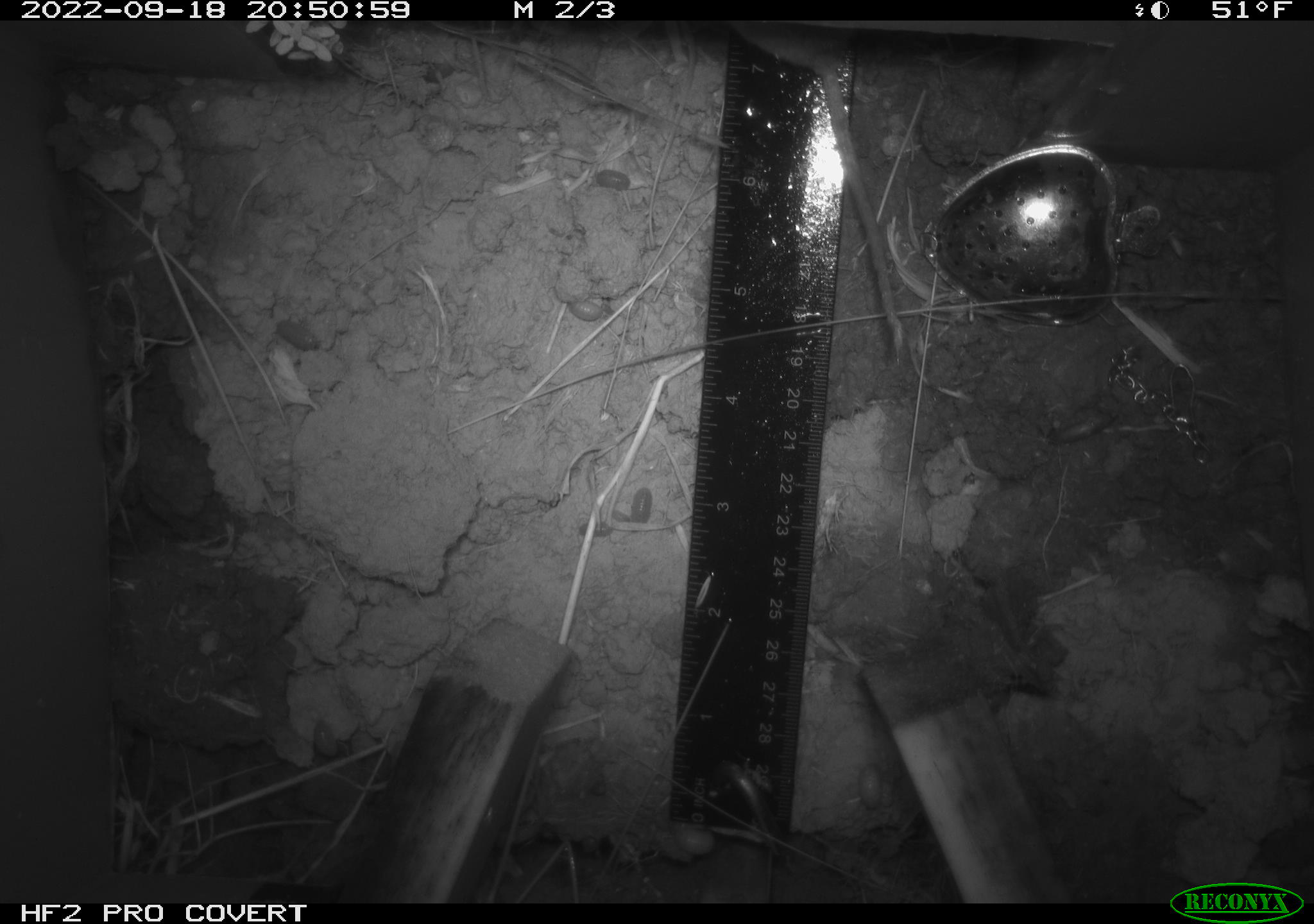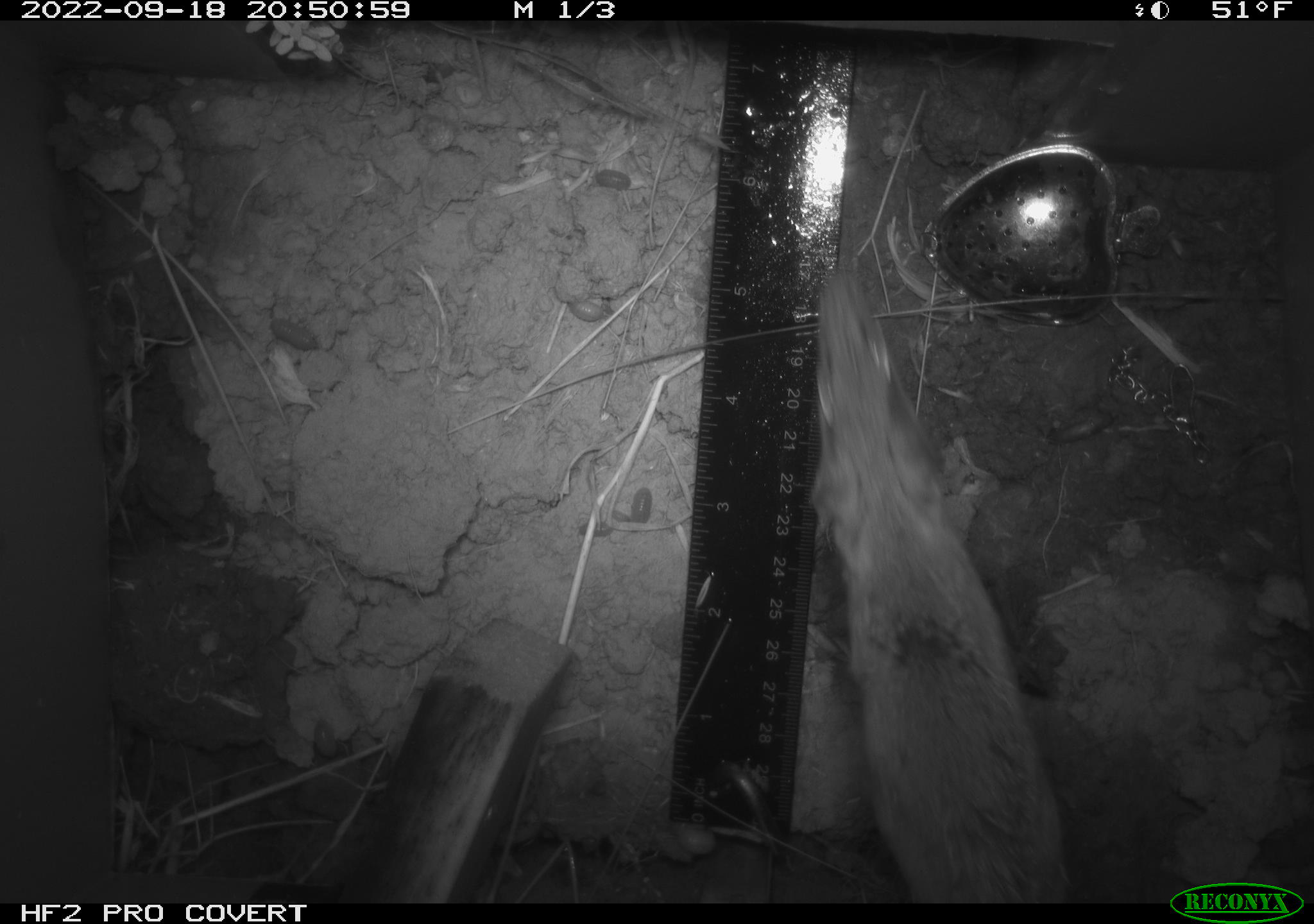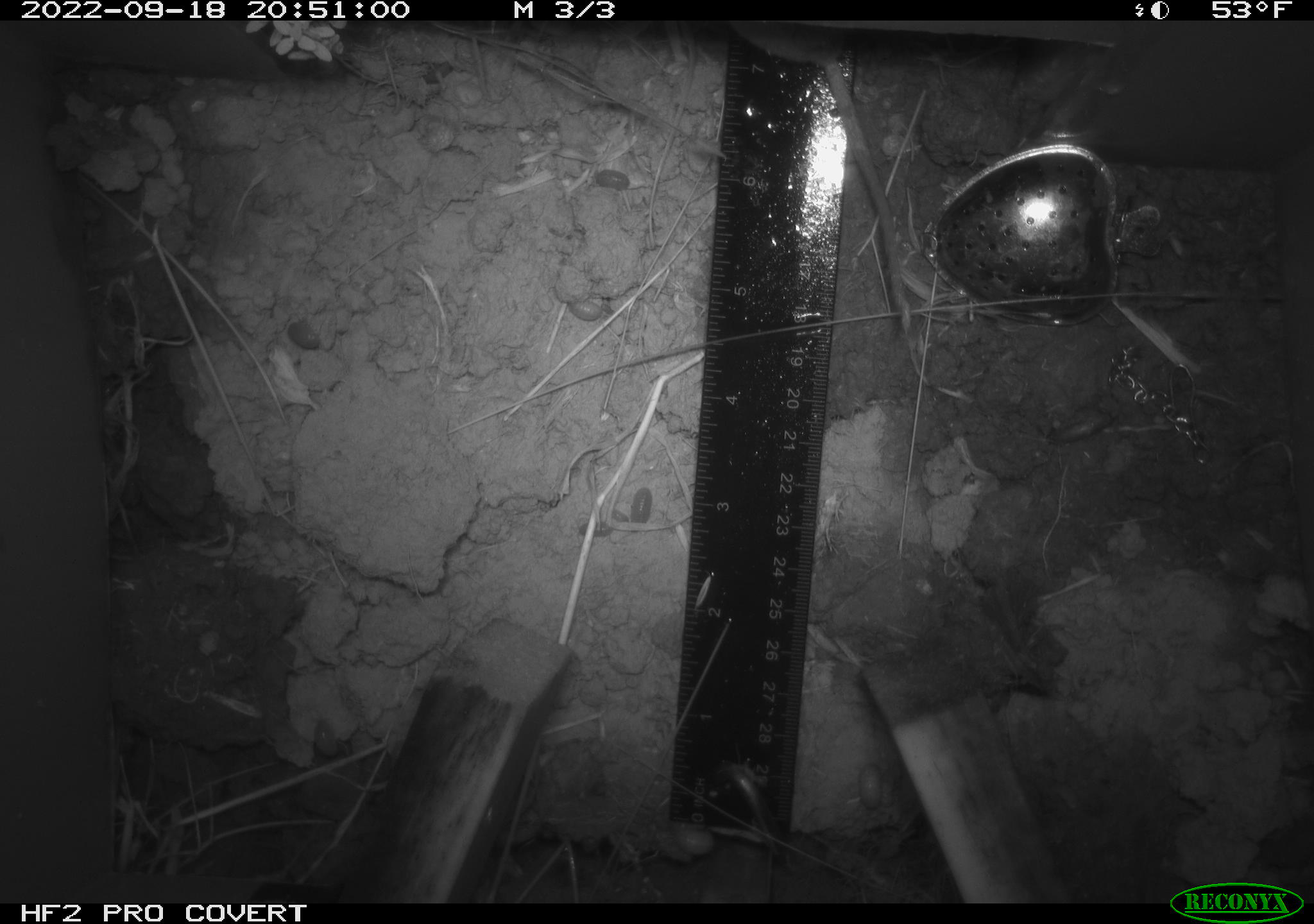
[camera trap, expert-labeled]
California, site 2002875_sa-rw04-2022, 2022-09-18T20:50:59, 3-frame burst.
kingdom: Animalia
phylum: Arthropoda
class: Malacostraca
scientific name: Malacostraca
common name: amphipods, crabs, isopods, krill, lobsters and shrimps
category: malacostracan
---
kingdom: Animalia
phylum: Chordata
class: Mammalia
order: Rodentia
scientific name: Rodentia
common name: mouse species